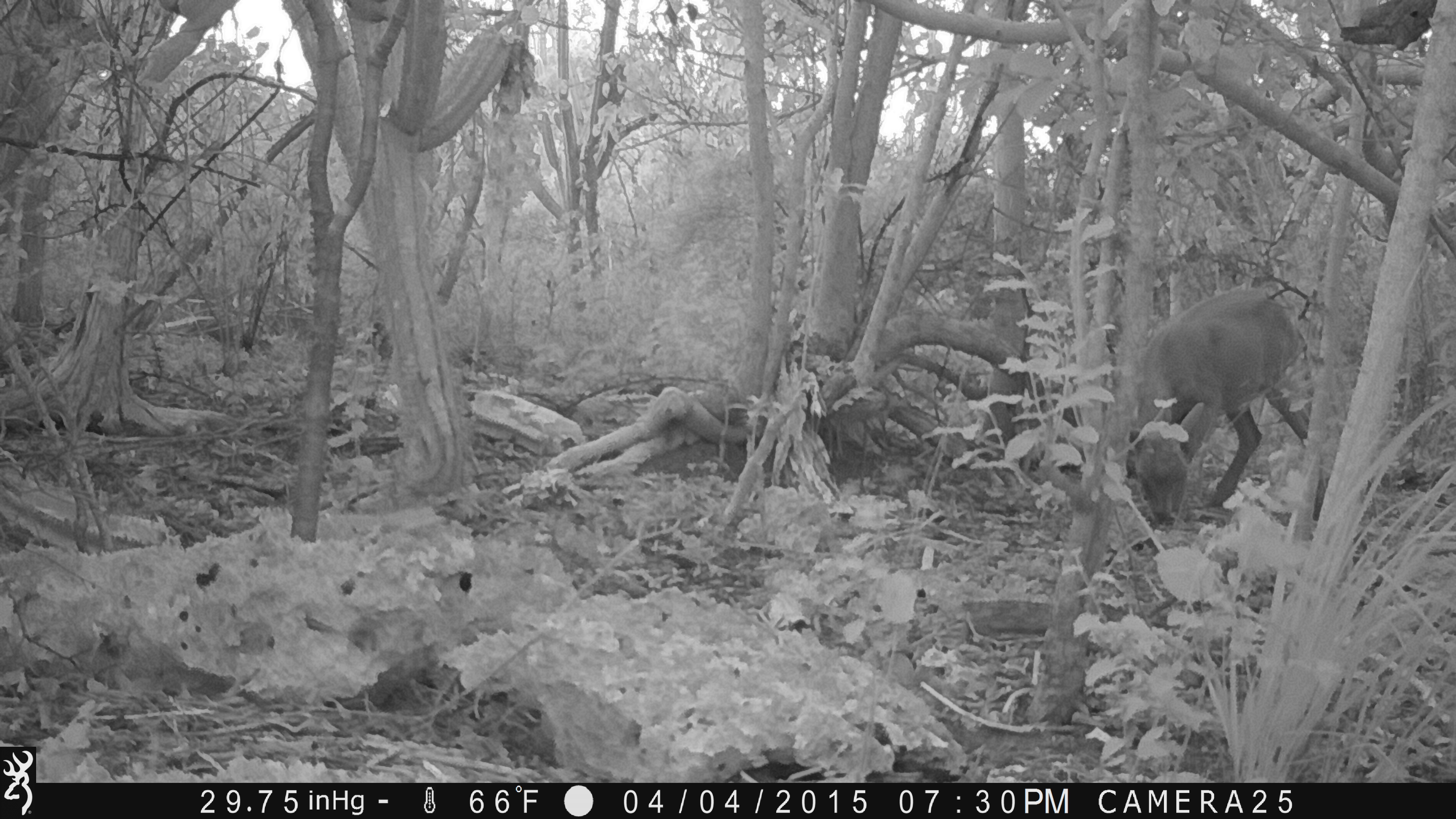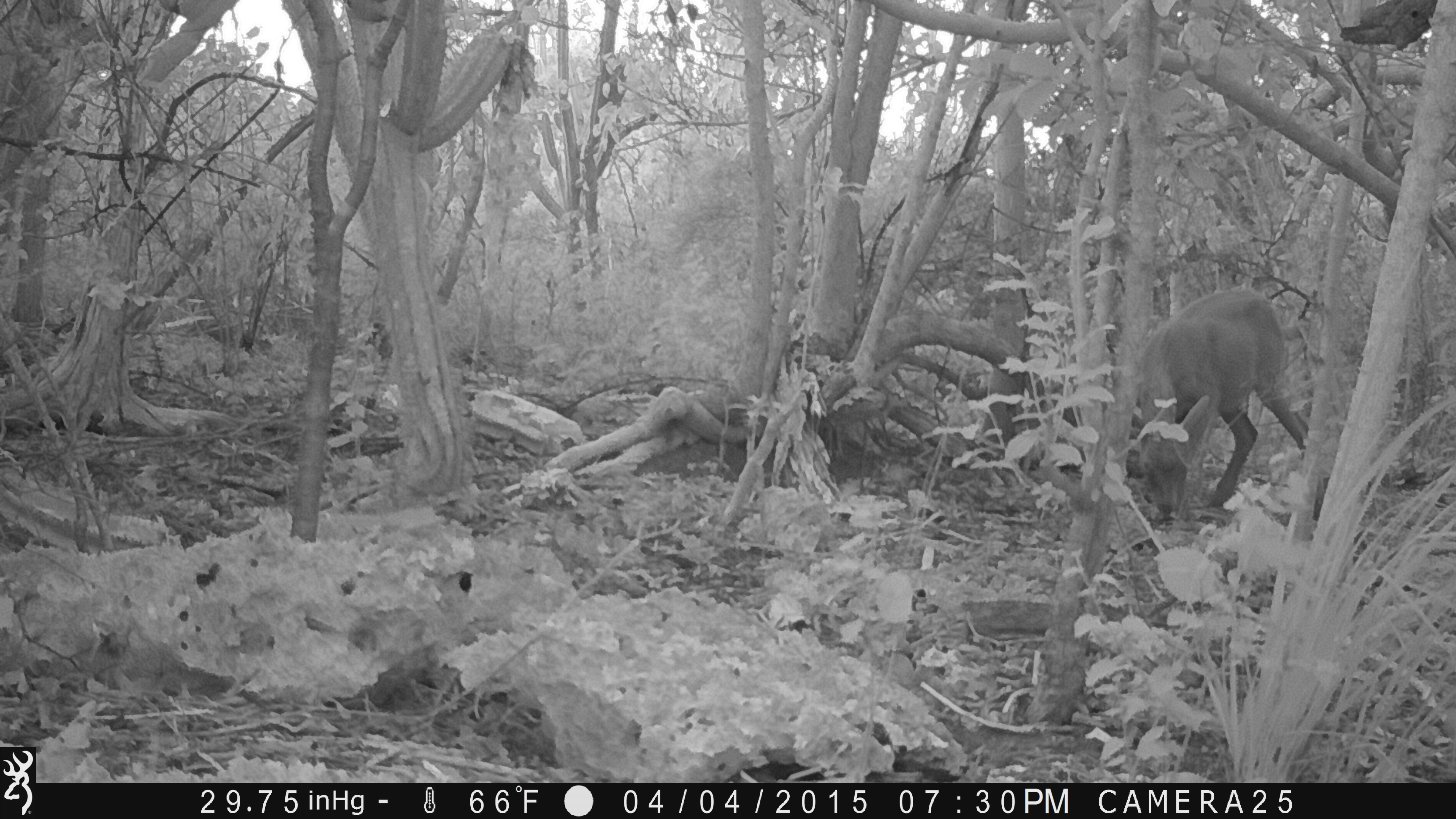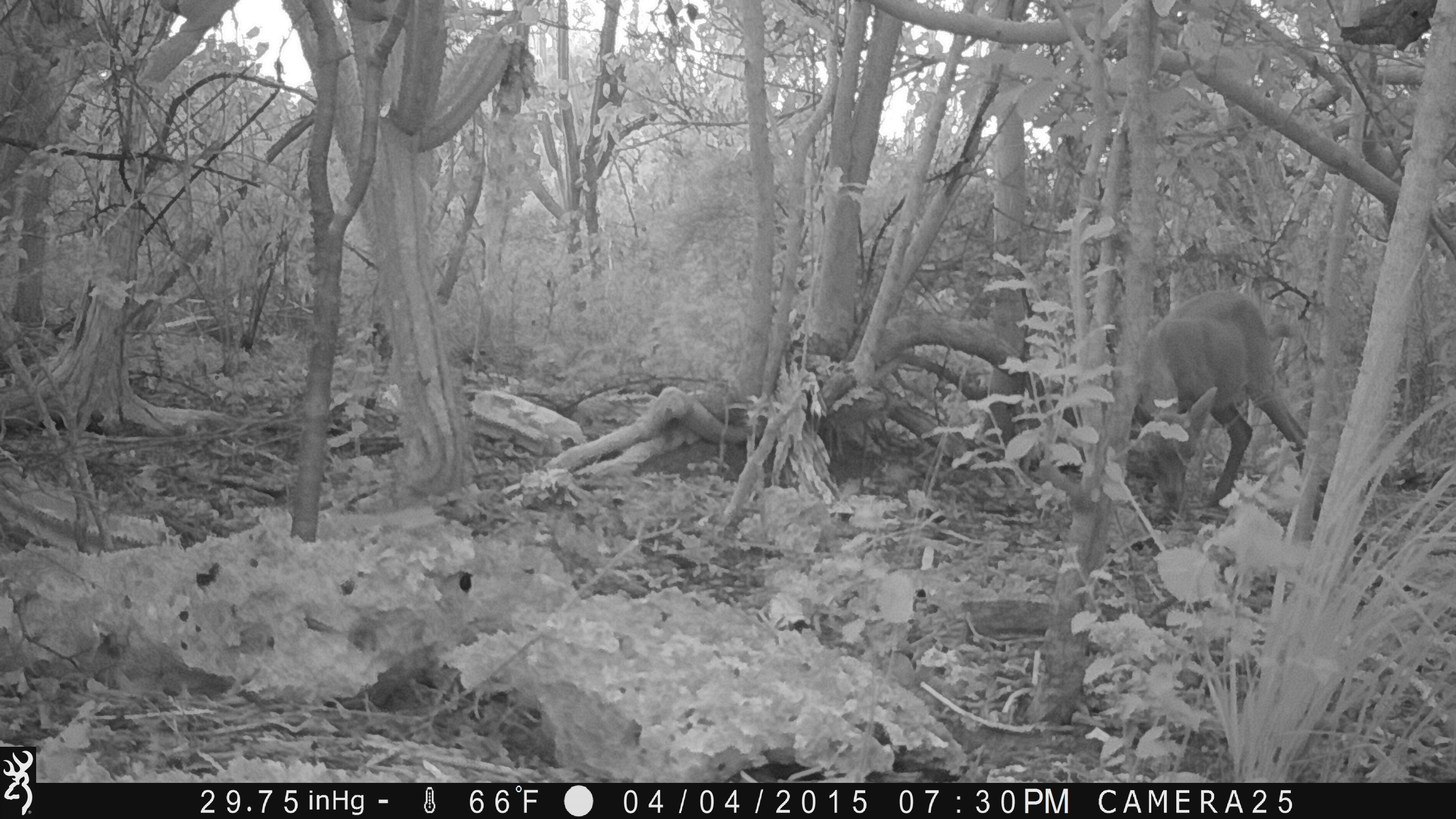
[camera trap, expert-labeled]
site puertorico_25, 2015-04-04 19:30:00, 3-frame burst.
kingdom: Animalia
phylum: Chordata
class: Mammalia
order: Artiodactyla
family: Bovidae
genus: Capra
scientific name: Capra hircus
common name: goat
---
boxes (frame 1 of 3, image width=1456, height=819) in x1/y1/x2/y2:
goat: 1104/285/1314/525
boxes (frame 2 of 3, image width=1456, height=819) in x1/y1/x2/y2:
goat: 1121/281/1313/532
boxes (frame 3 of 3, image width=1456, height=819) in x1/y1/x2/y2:
goat: 1113/285/1311/522